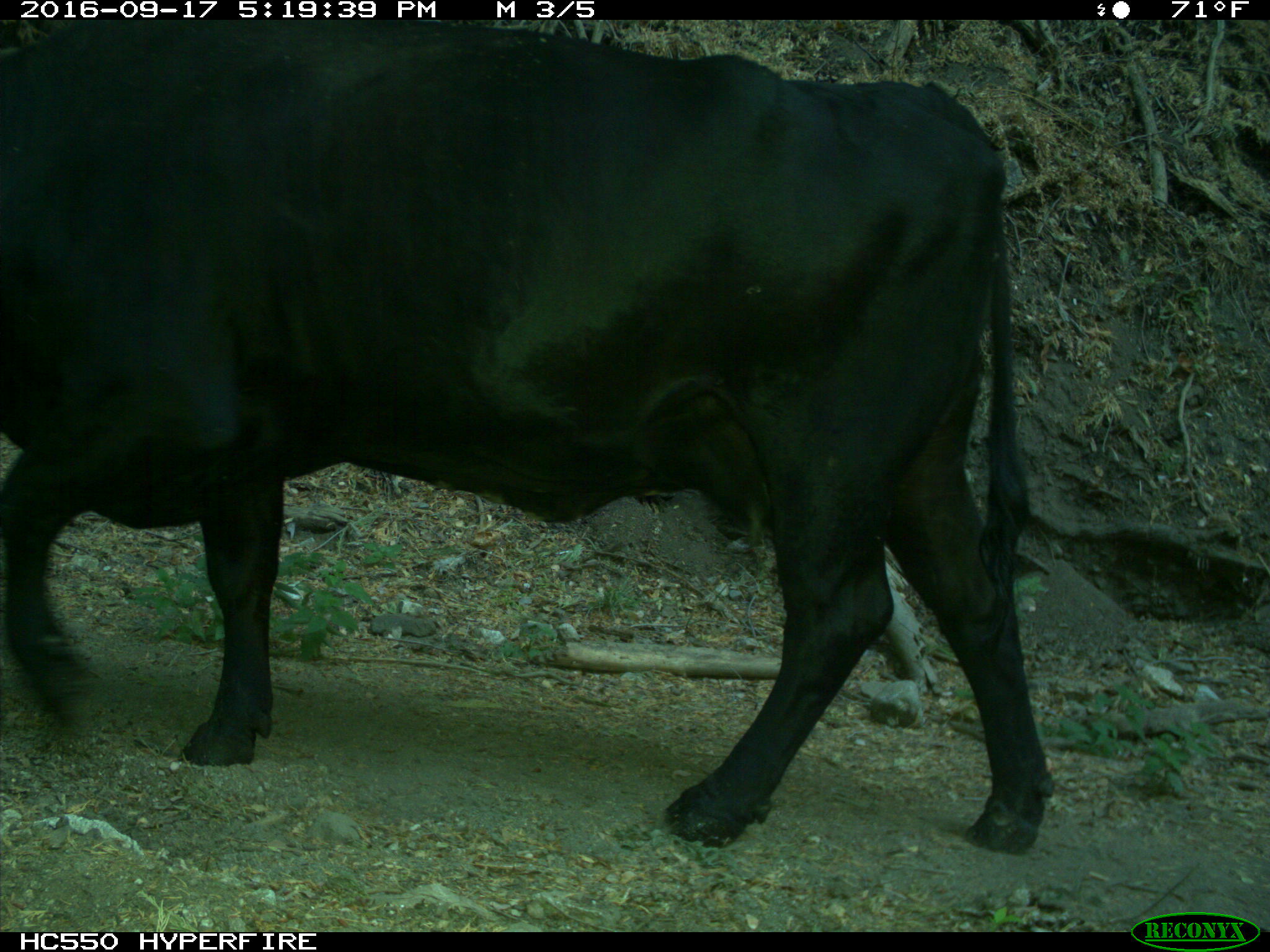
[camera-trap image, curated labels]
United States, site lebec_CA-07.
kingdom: Animalia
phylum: Chordata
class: Mammalia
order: Artiodactyla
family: Bovidae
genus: Bos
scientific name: Bos taurus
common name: domestic cow